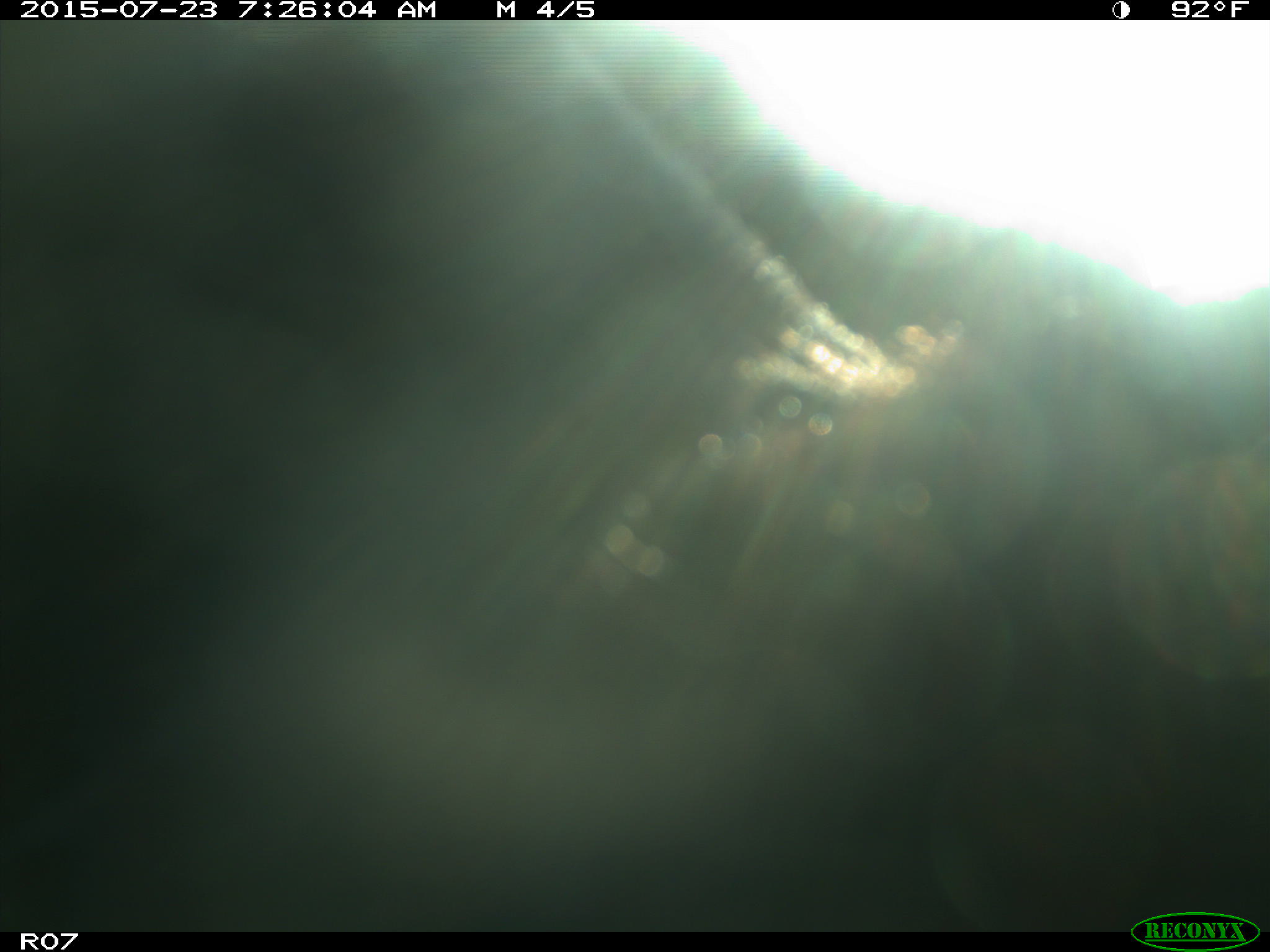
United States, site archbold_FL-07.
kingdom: Animalia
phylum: Chordata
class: Mammalia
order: Artiodactyla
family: Bovidae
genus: Bos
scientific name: Bos taurus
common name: domestic cow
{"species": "Bos taurus (domestic cow)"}